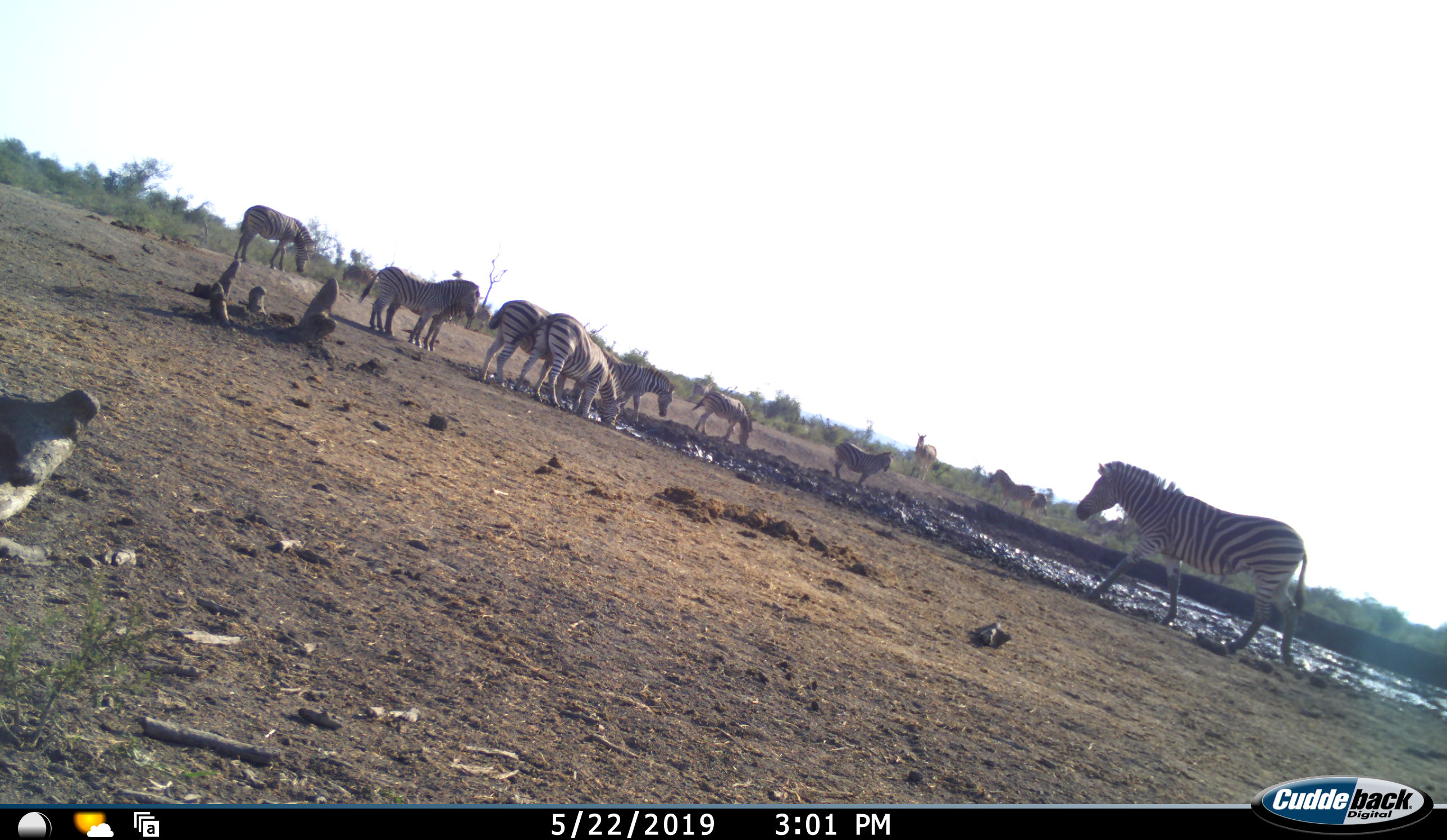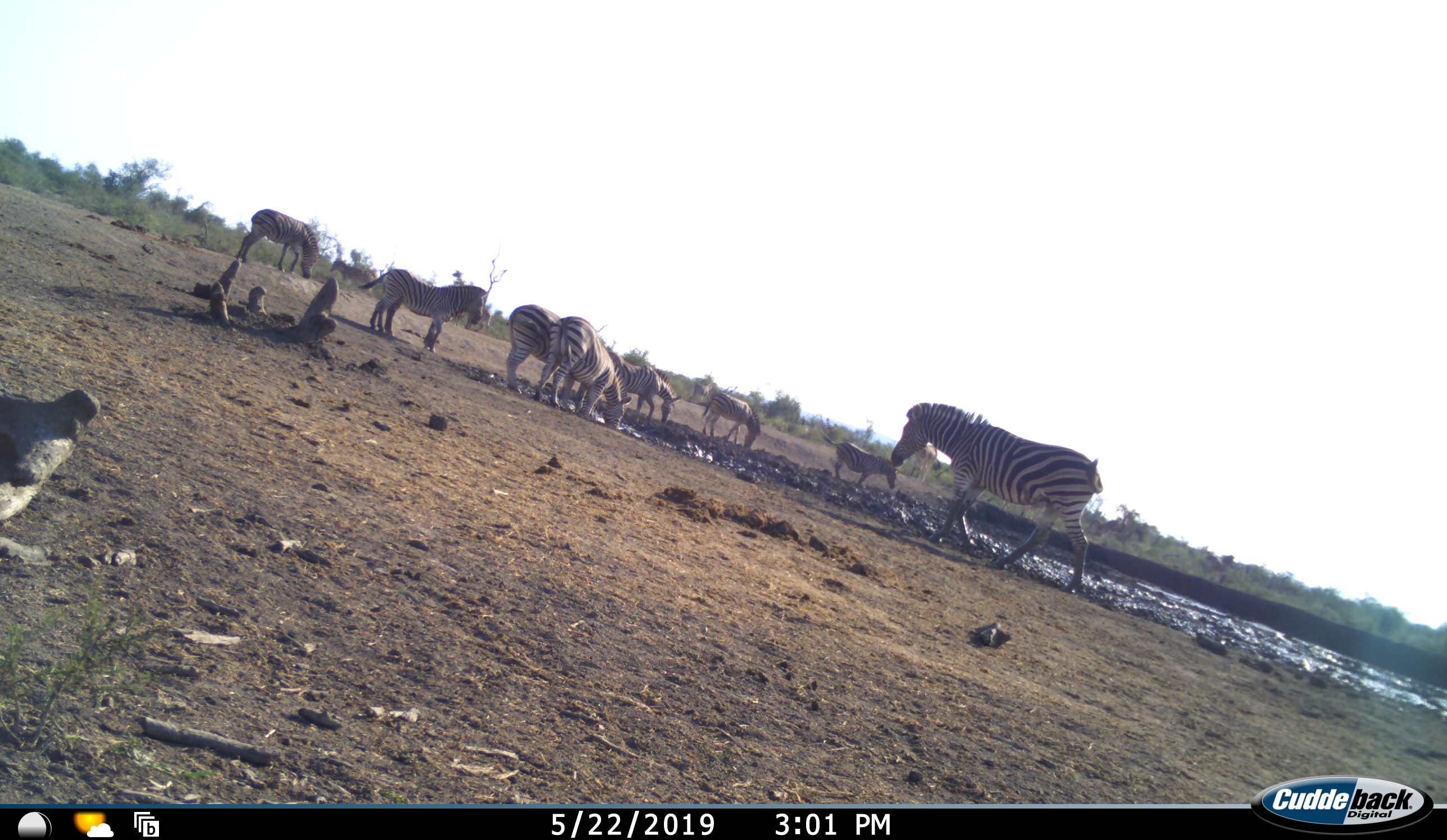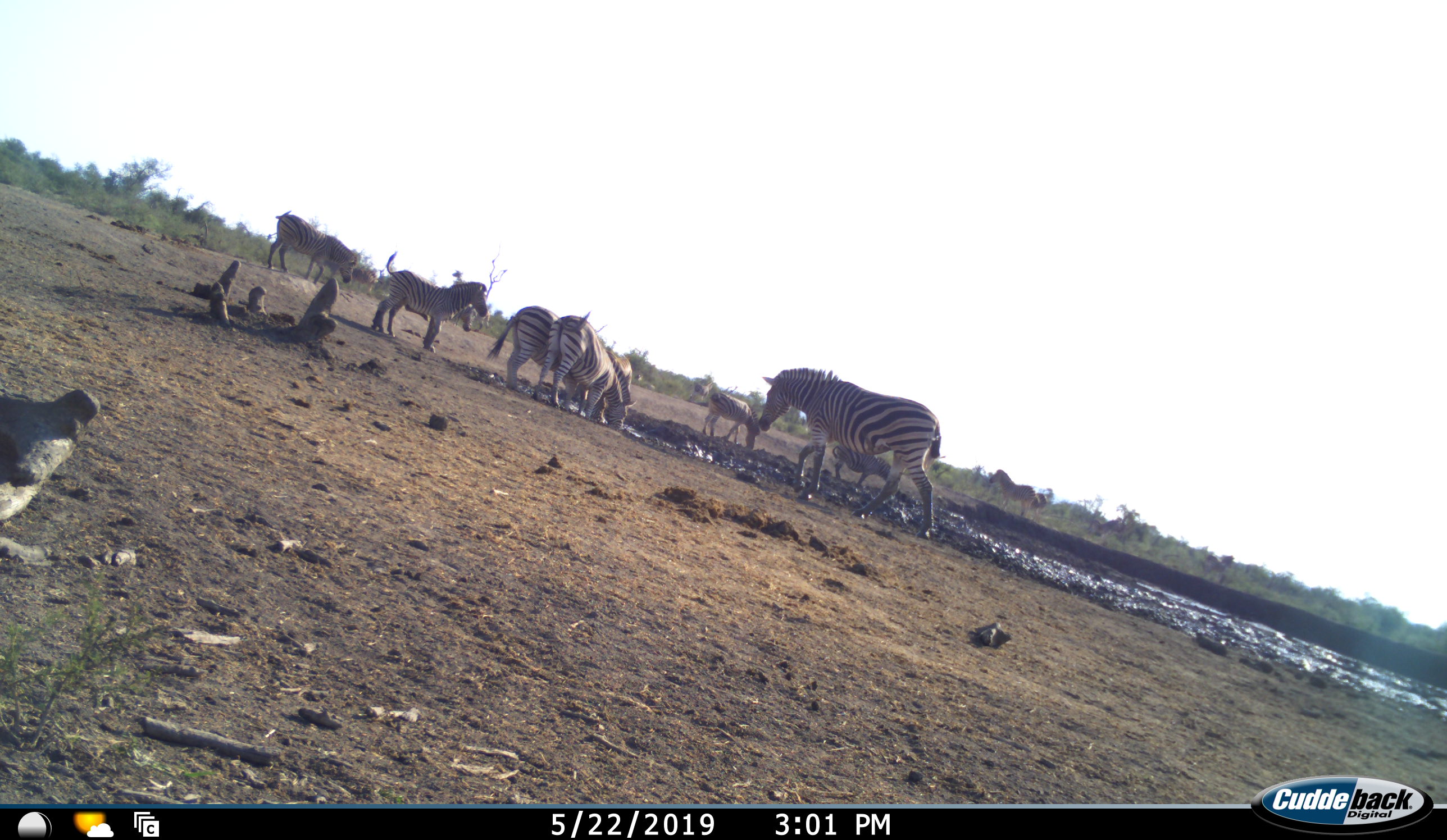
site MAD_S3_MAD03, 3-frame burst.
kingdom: Animalia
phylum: Chordata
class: Mammalia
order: Perissodactyla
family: Equidae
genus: Equus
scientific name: Equus quagga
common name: plains zebra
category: zebraplains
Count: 10.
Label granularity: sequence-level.